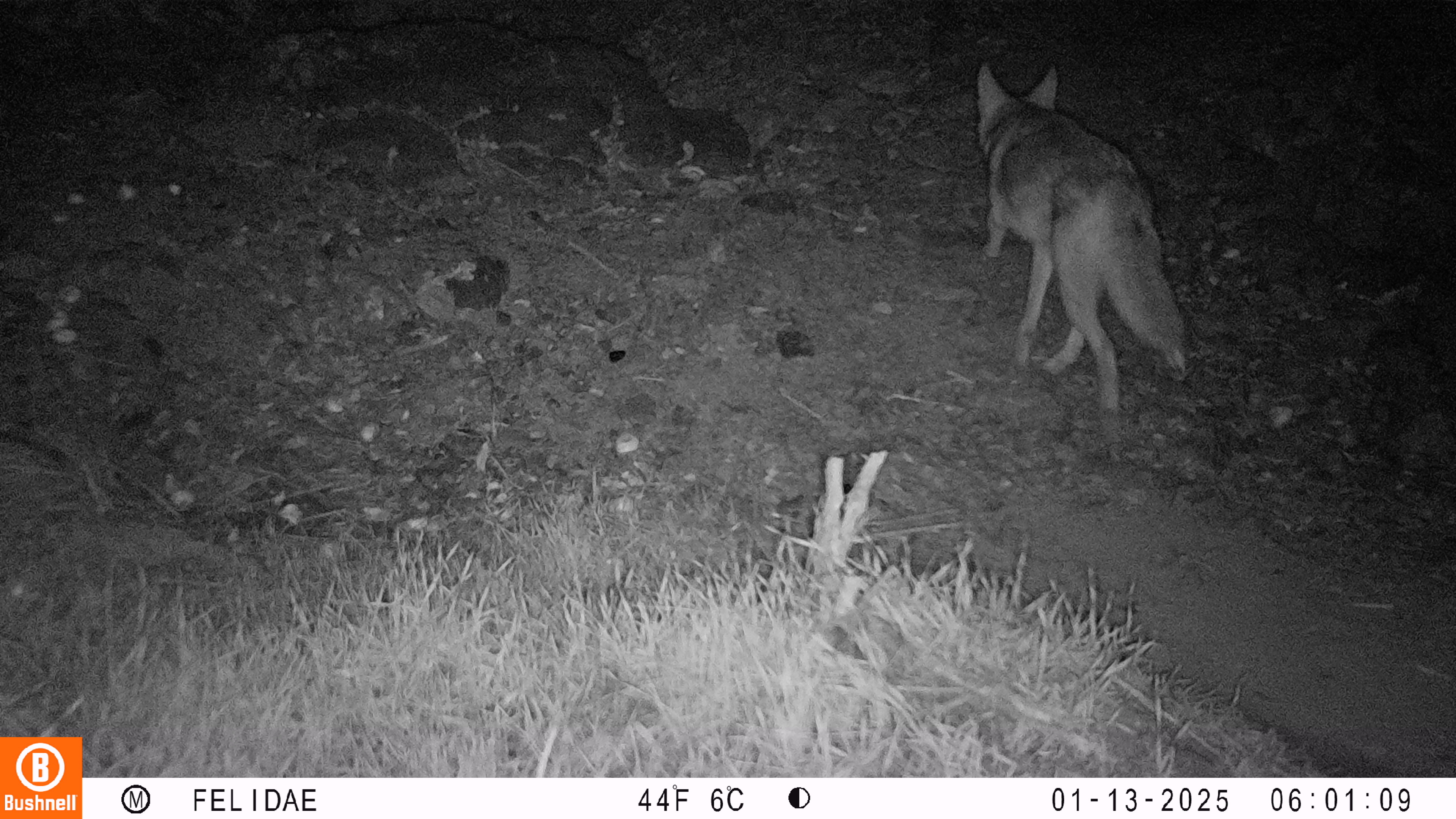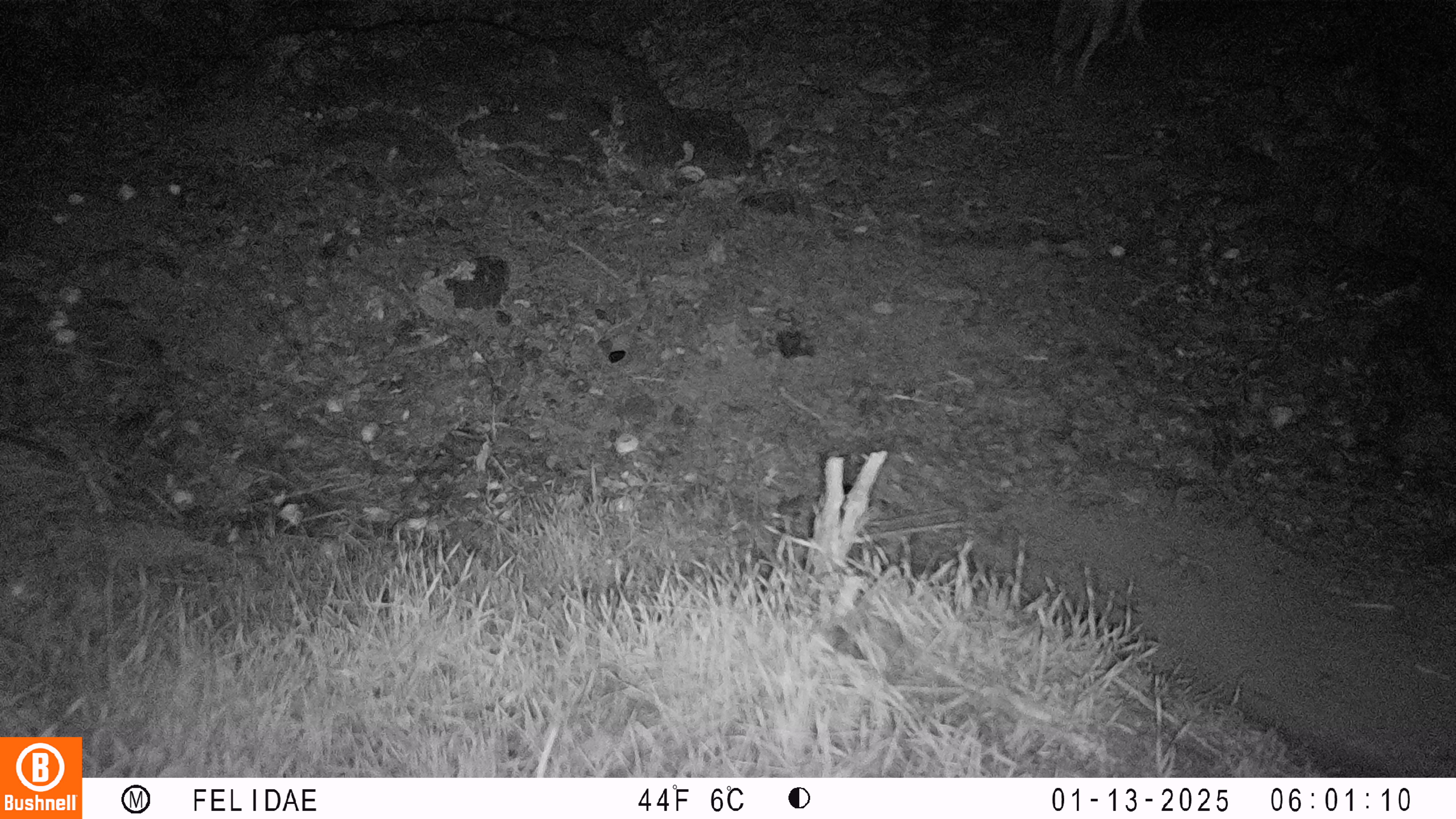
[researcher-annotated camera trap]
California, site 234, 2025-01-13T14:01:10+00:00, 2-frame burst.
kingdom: Animalia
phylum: Chordata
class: Mammalia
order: Carnivora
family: Canidae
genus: Canis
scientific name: Canis latrans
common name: coyote